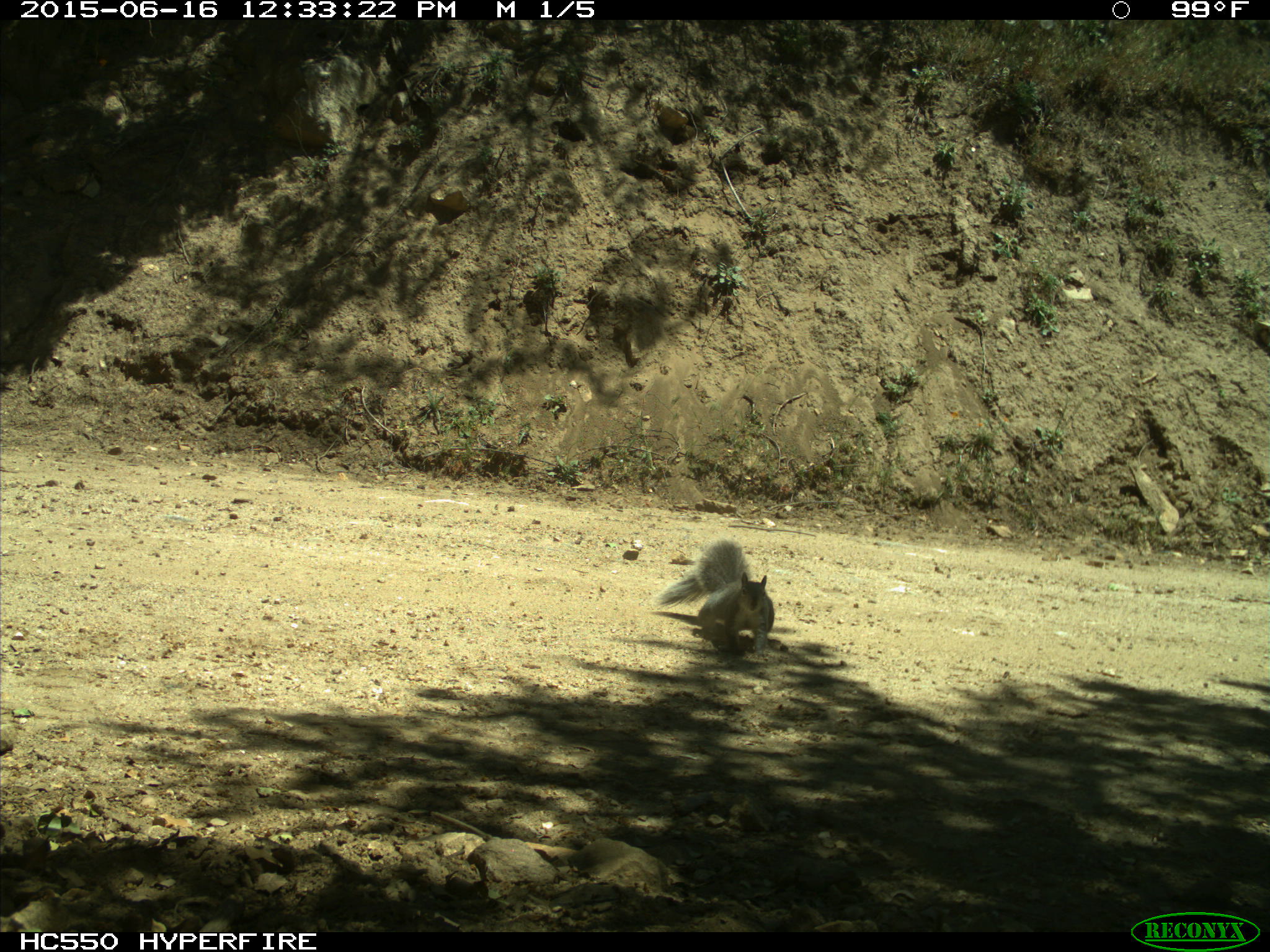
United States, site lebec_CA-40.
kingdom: Animalia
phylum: Chordata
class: Mammalia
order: Rodentia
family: Sciuridae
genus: Sciurus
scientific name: Sciurus carolinensis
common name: eastern gray squirrel